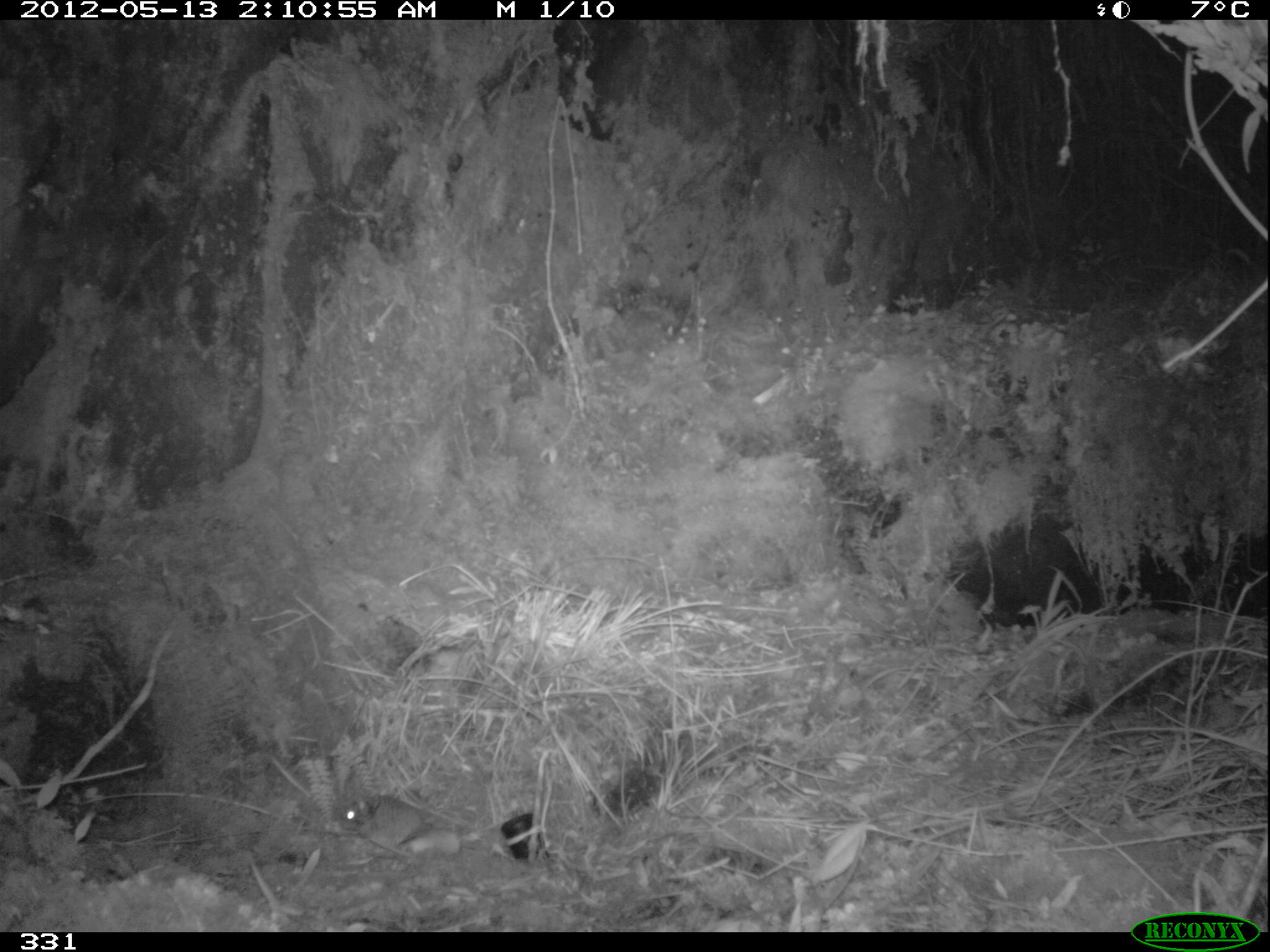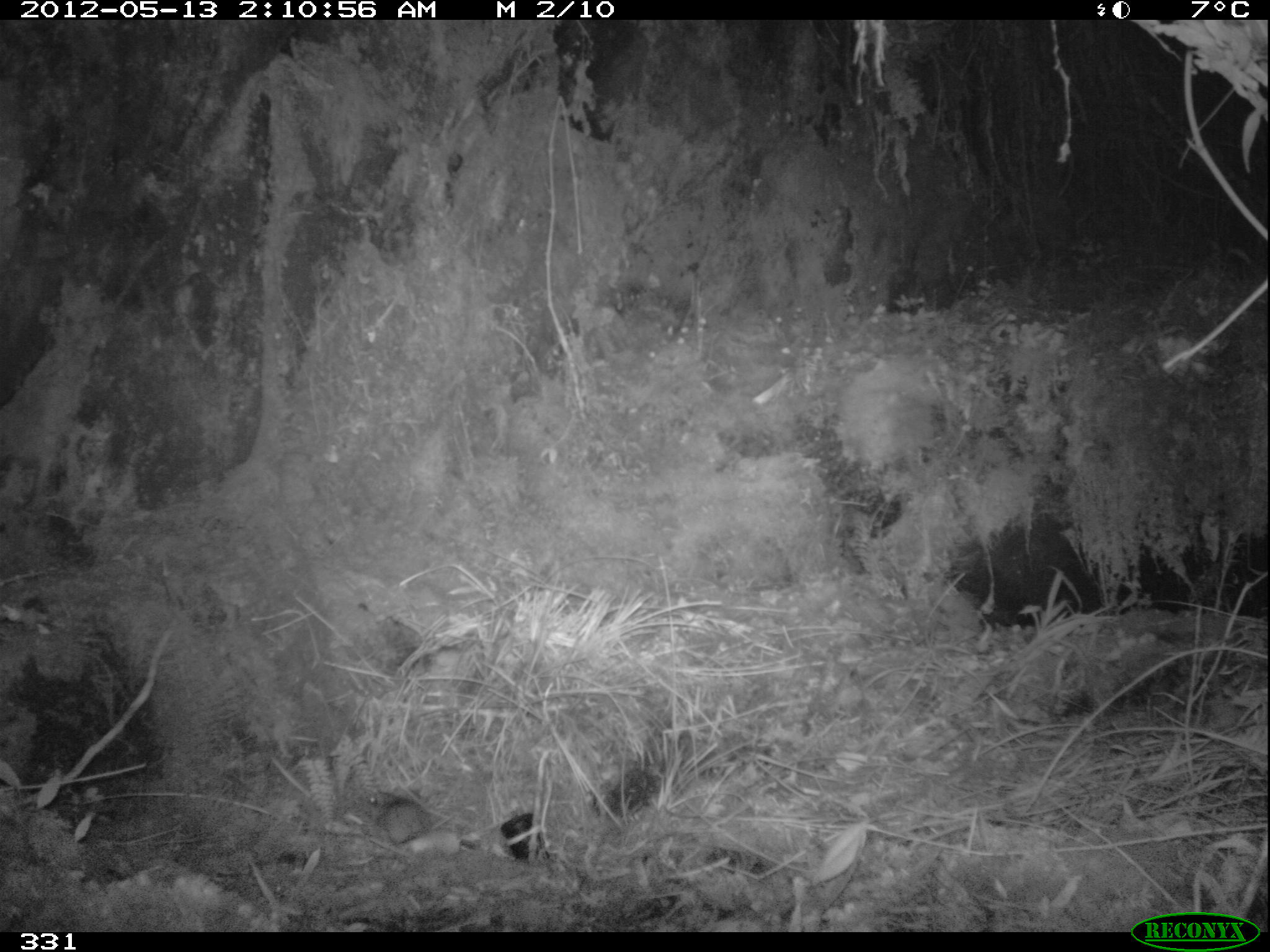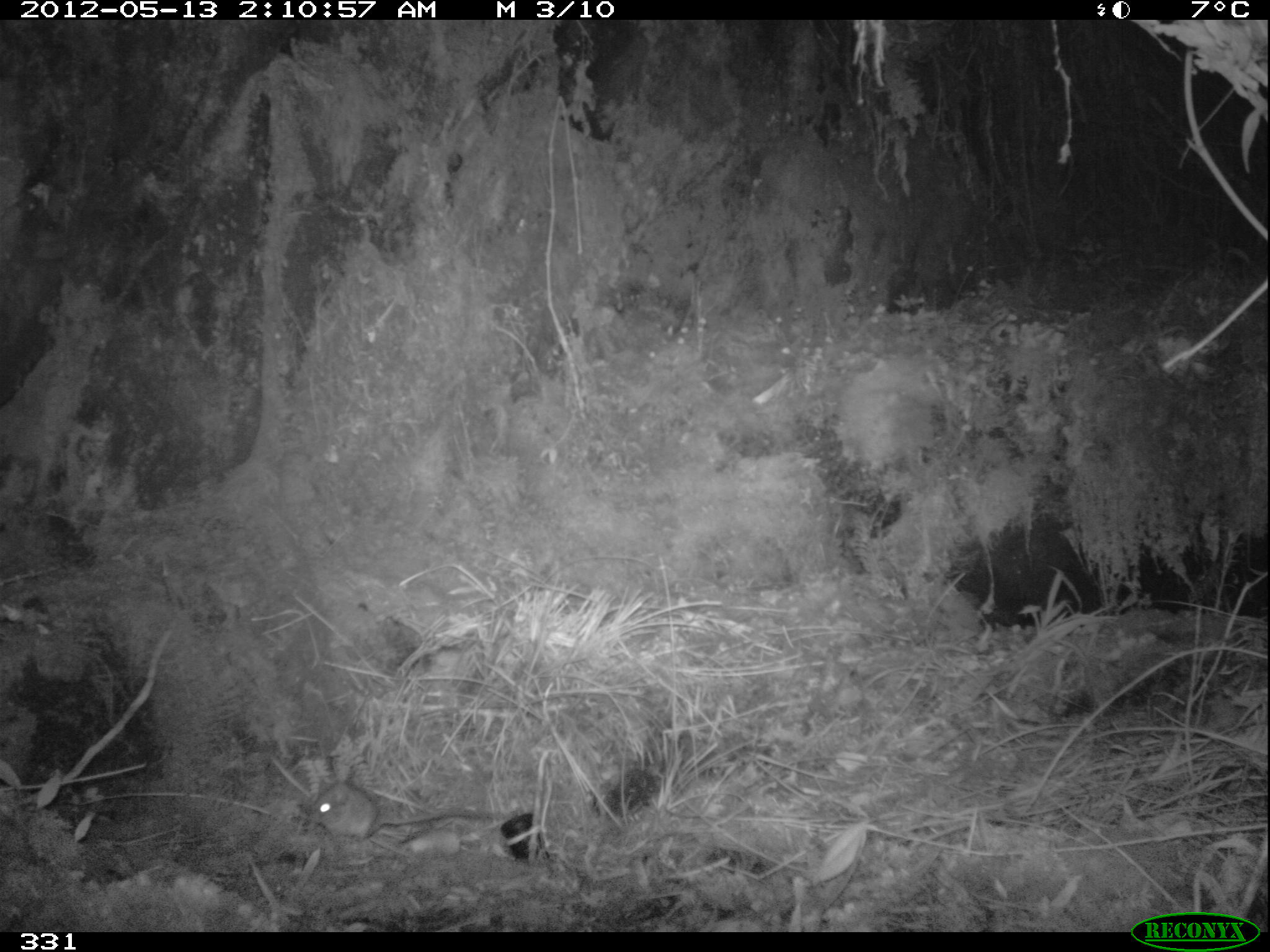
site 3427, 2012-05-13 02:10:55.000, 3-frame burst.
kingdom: Animalia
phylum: Chordata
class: Mammalia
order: Rodentia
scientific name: Rodentia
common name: rodents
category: unknown rodent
Unknown rodent (rodents) (Rodentia).